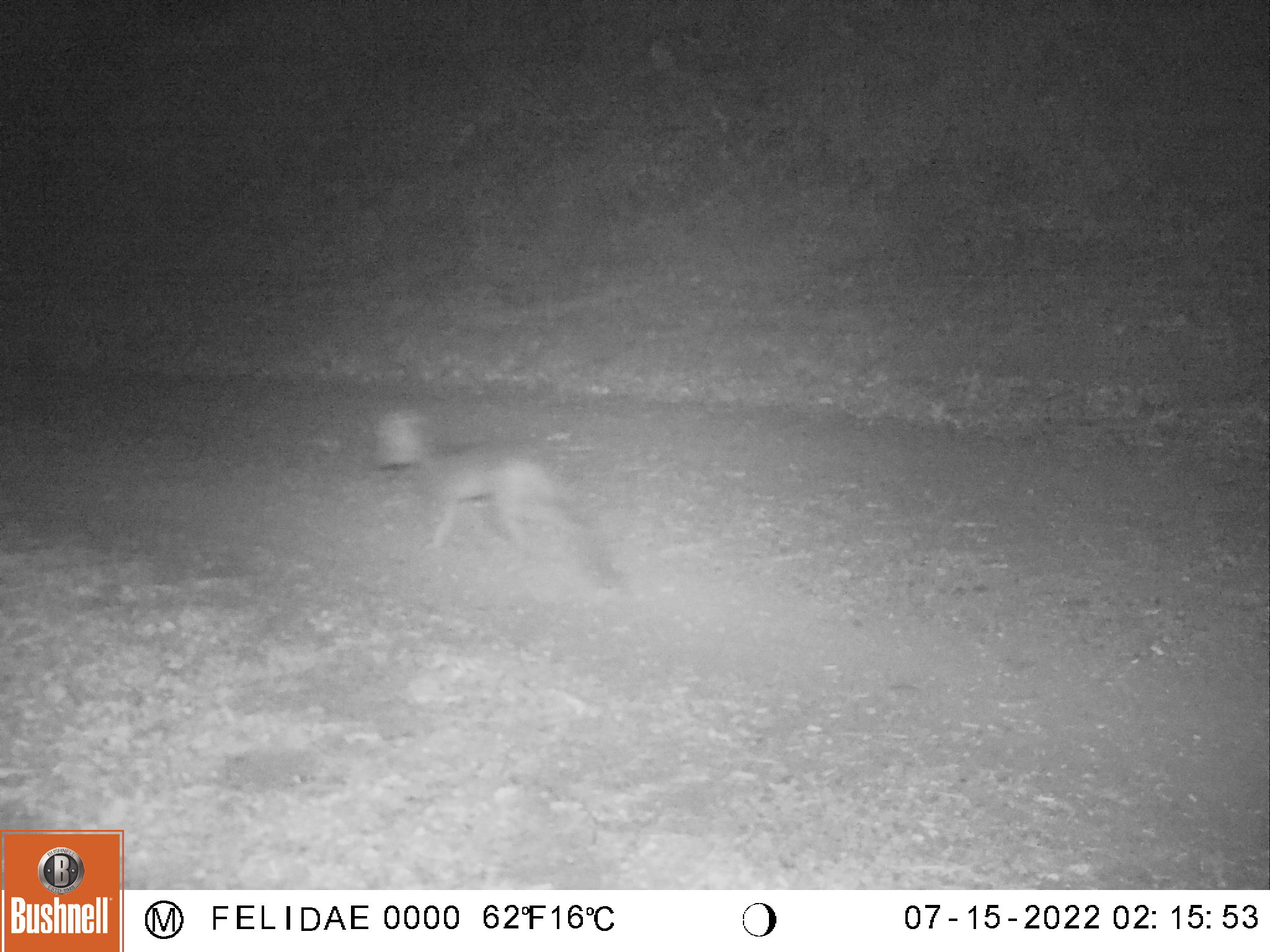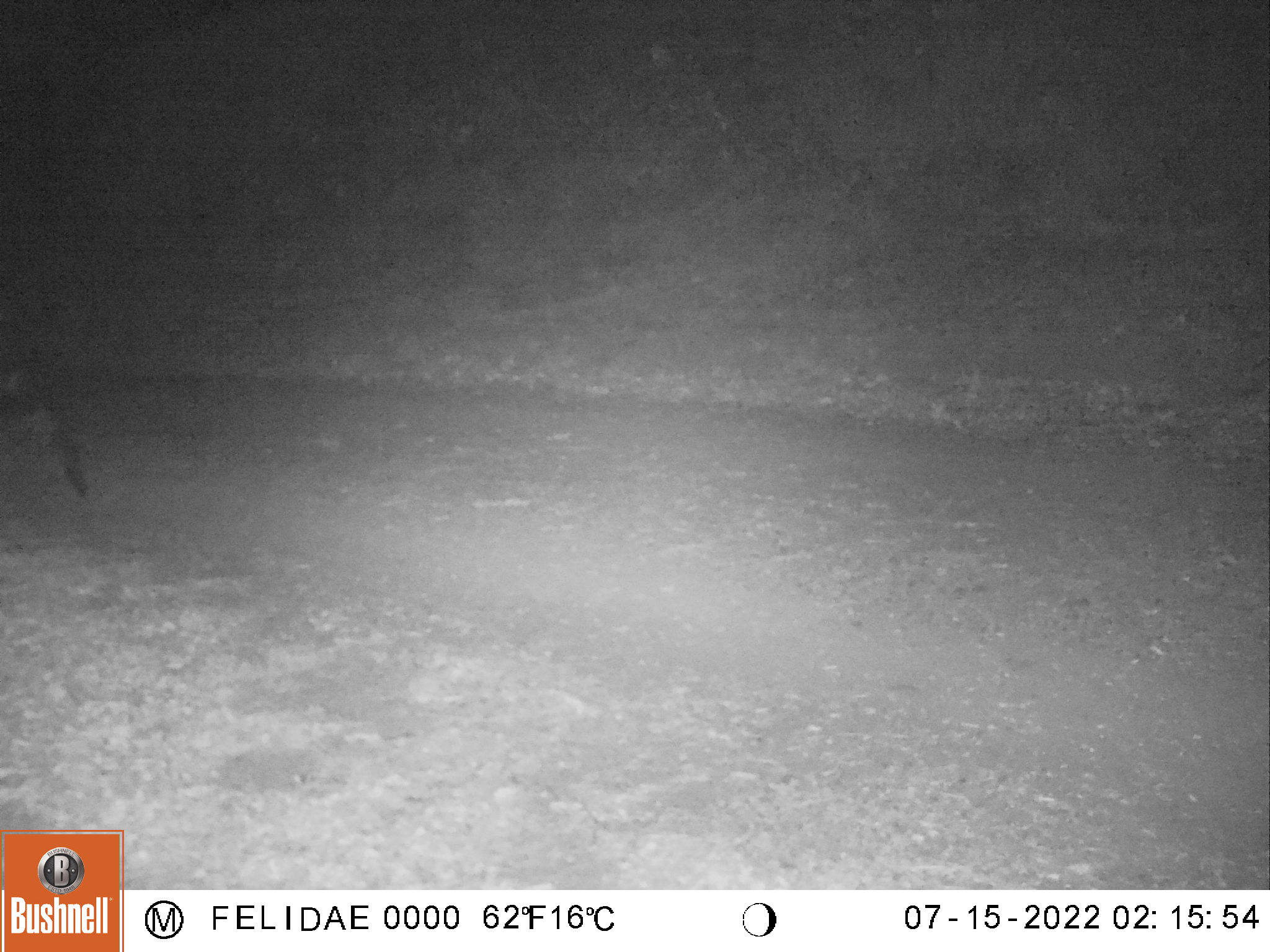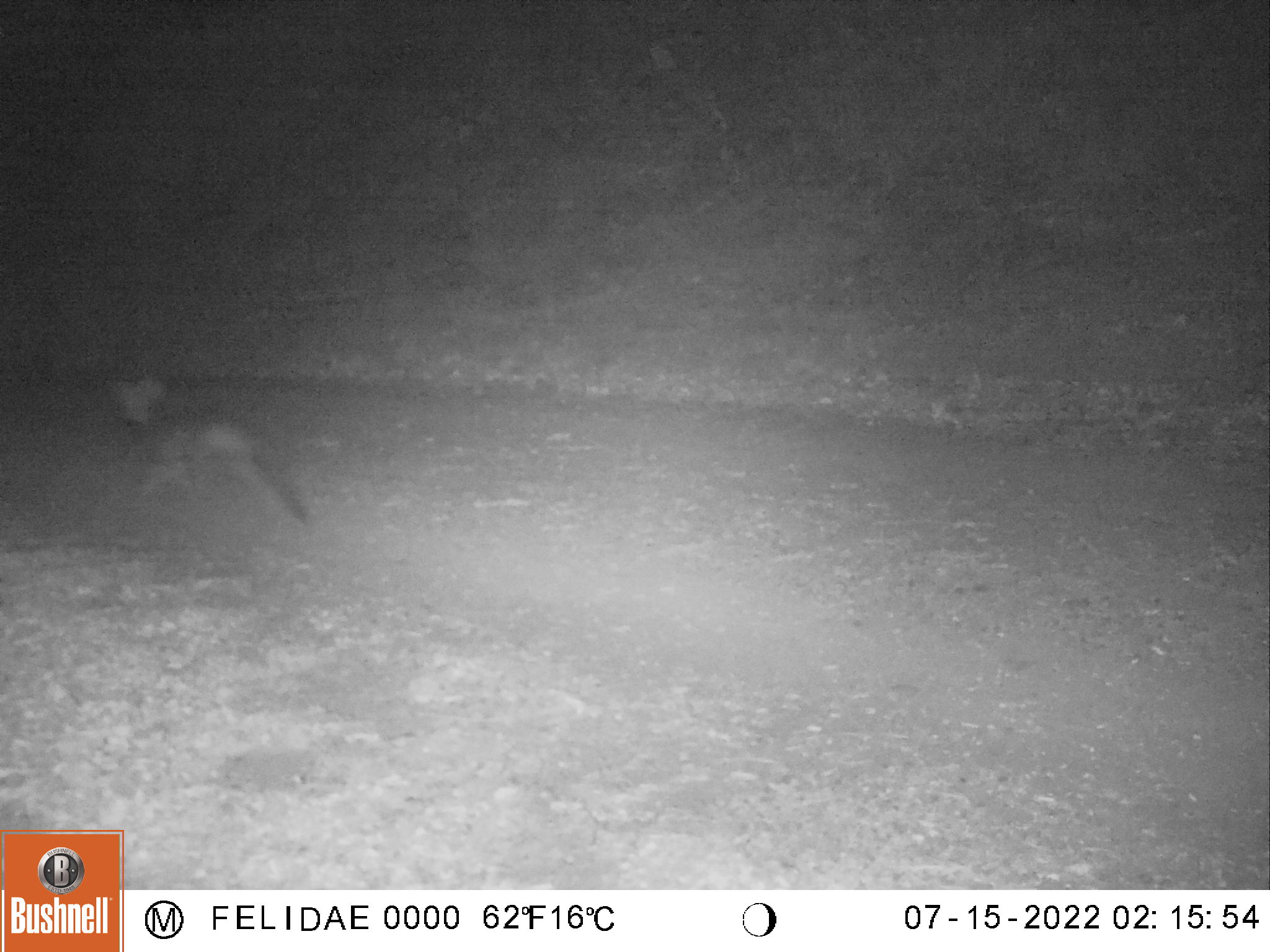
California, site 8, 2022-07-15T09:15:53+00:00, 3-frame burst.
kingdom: Animalia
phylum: Chordata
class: Mammalia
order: Carnivora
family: Canidae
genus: Urocyon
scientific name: Urocyon cinereoargenteus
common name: gray fox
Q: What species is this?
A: Gray fox (Urocyon cinereoargenteus).